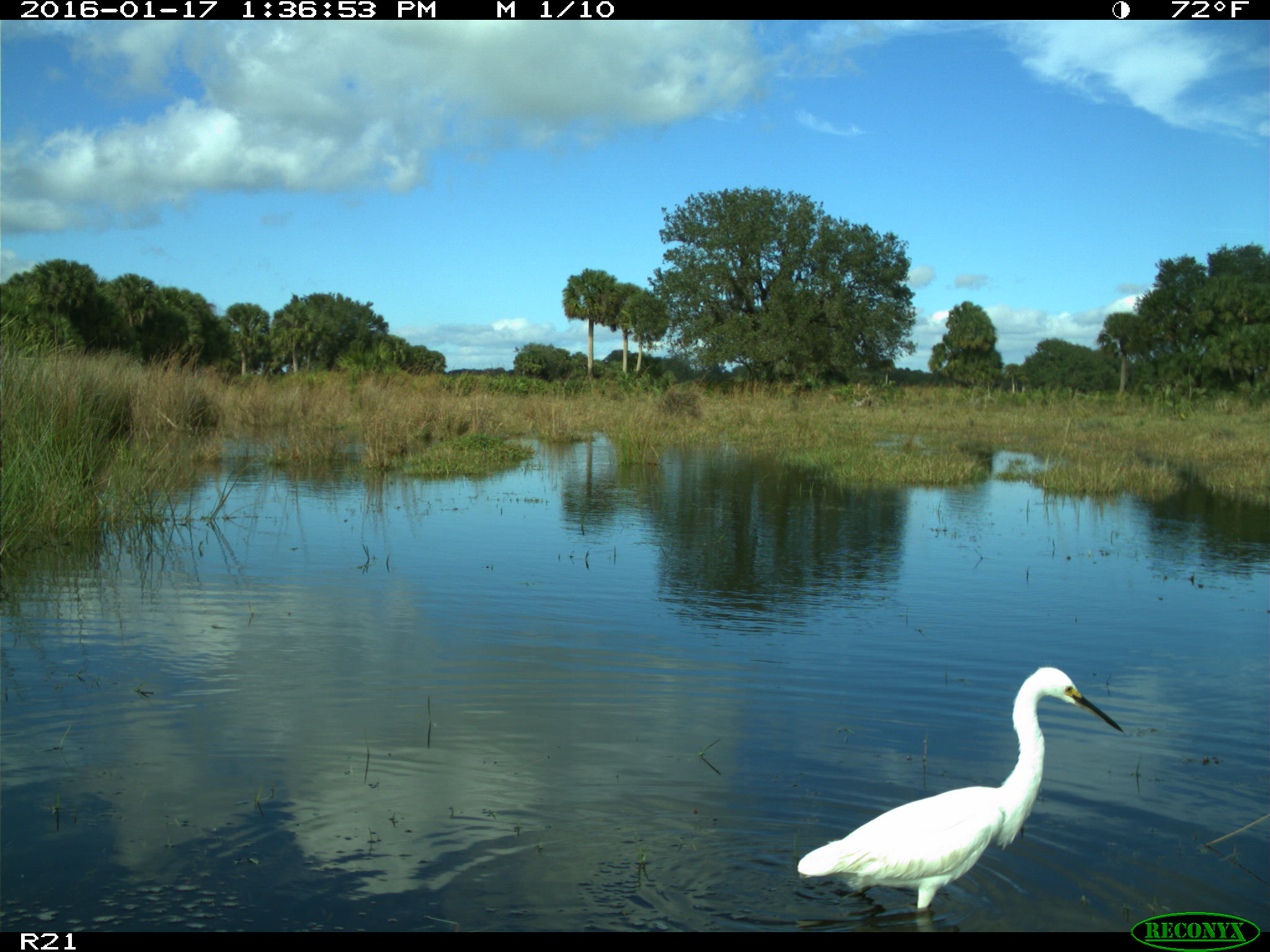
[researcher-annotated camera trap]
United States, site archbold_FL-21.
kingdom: Animalia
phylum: Chordata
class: Aves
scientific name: Aves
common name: birds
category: unidentified bird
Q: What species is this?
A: Unidentified bird (birds) (Aves).